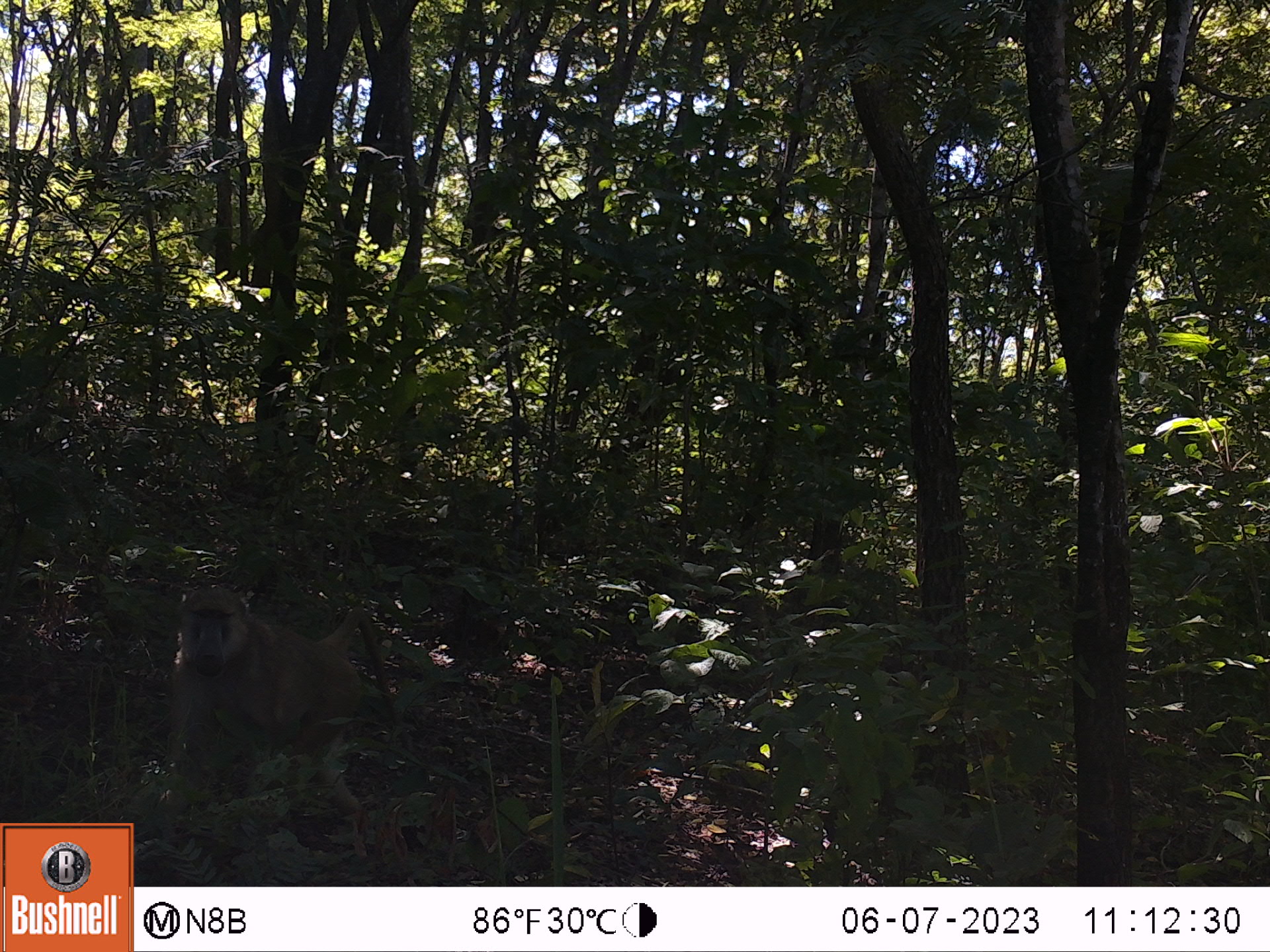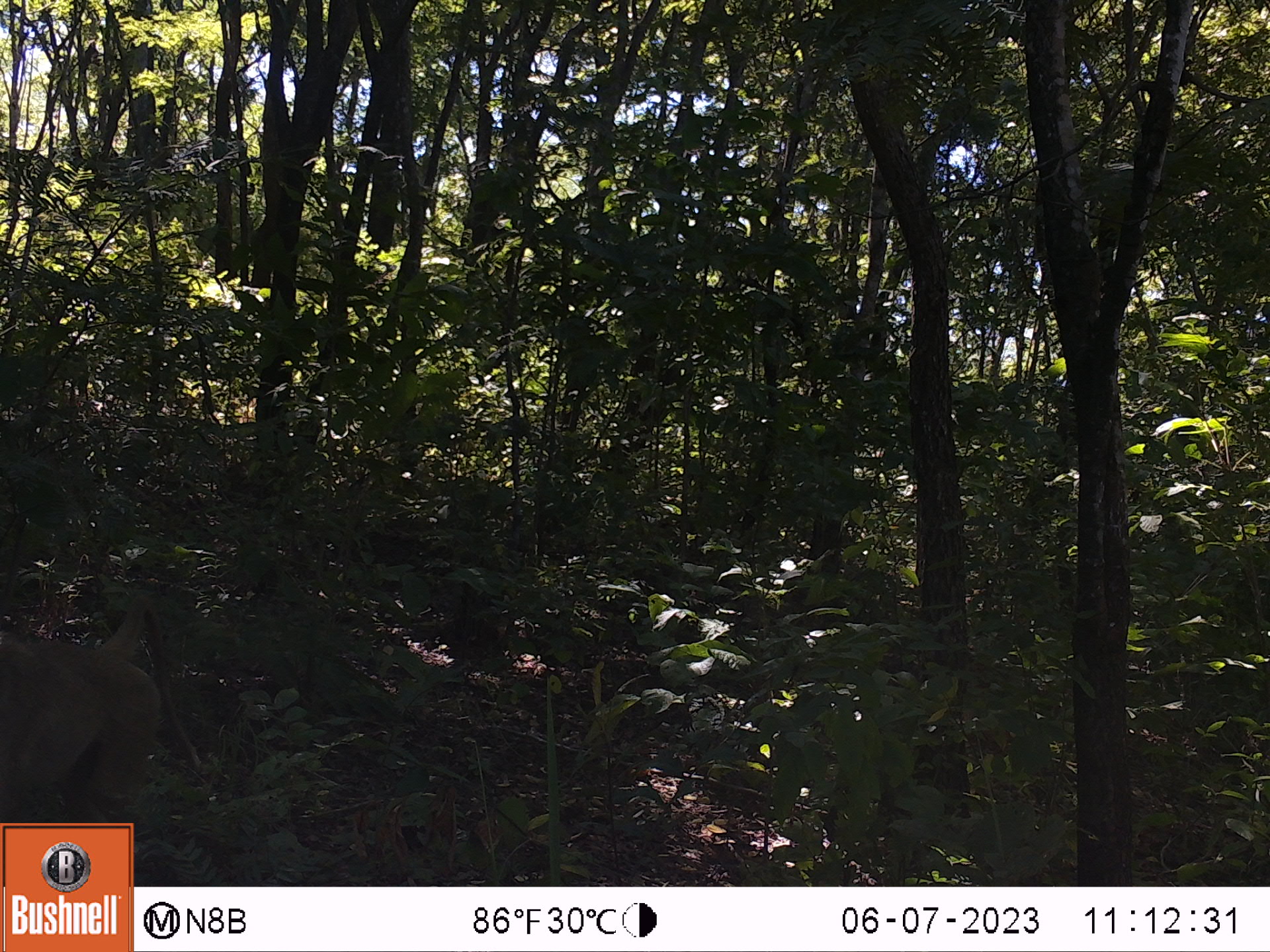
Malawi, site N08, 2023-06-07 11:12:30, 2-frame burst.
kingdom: Animalia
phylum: Chordata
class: Mammalia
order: Primates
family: Cercopithecidae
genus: Papio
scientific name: Papio cynocephalus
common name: yellow baboon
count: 1